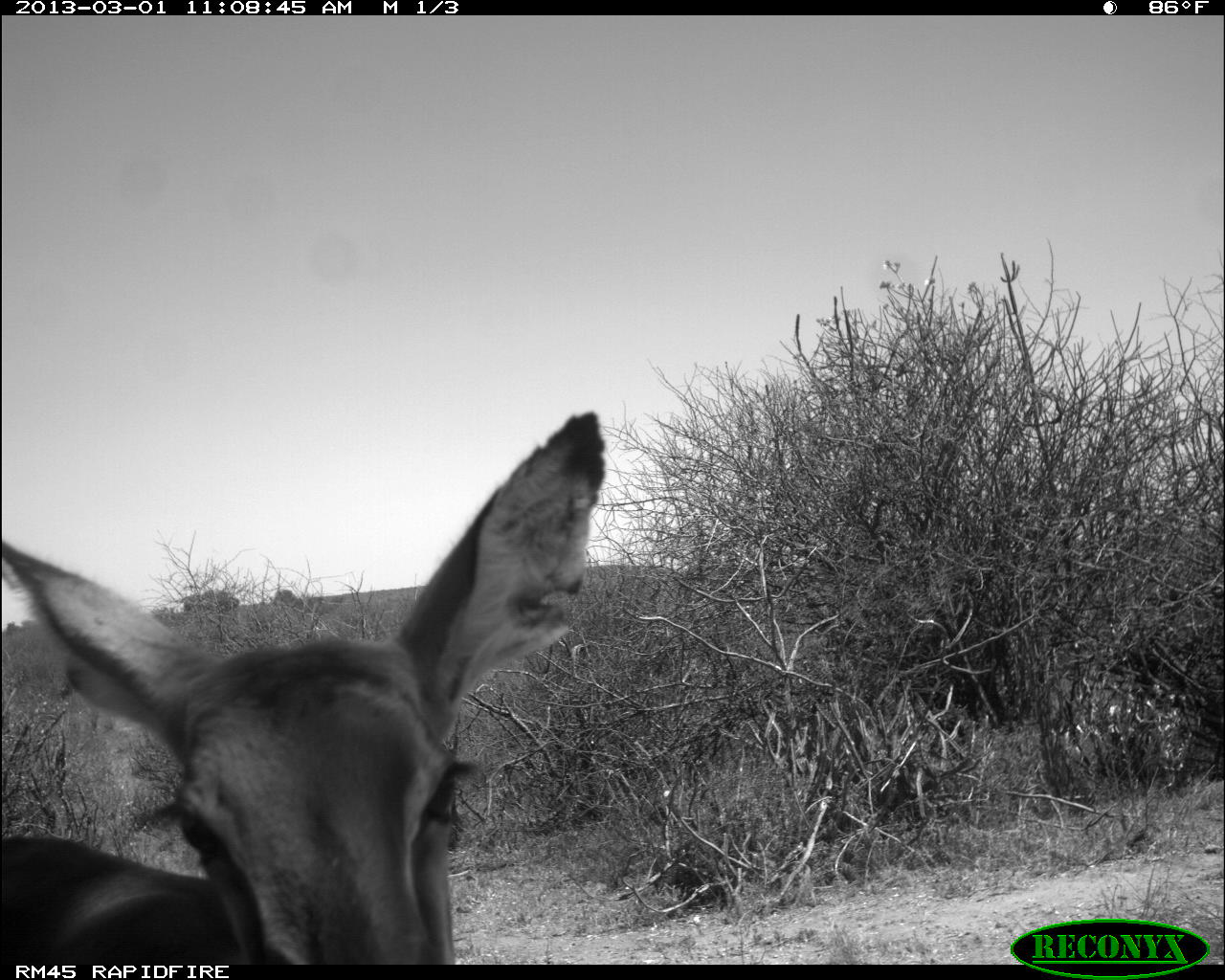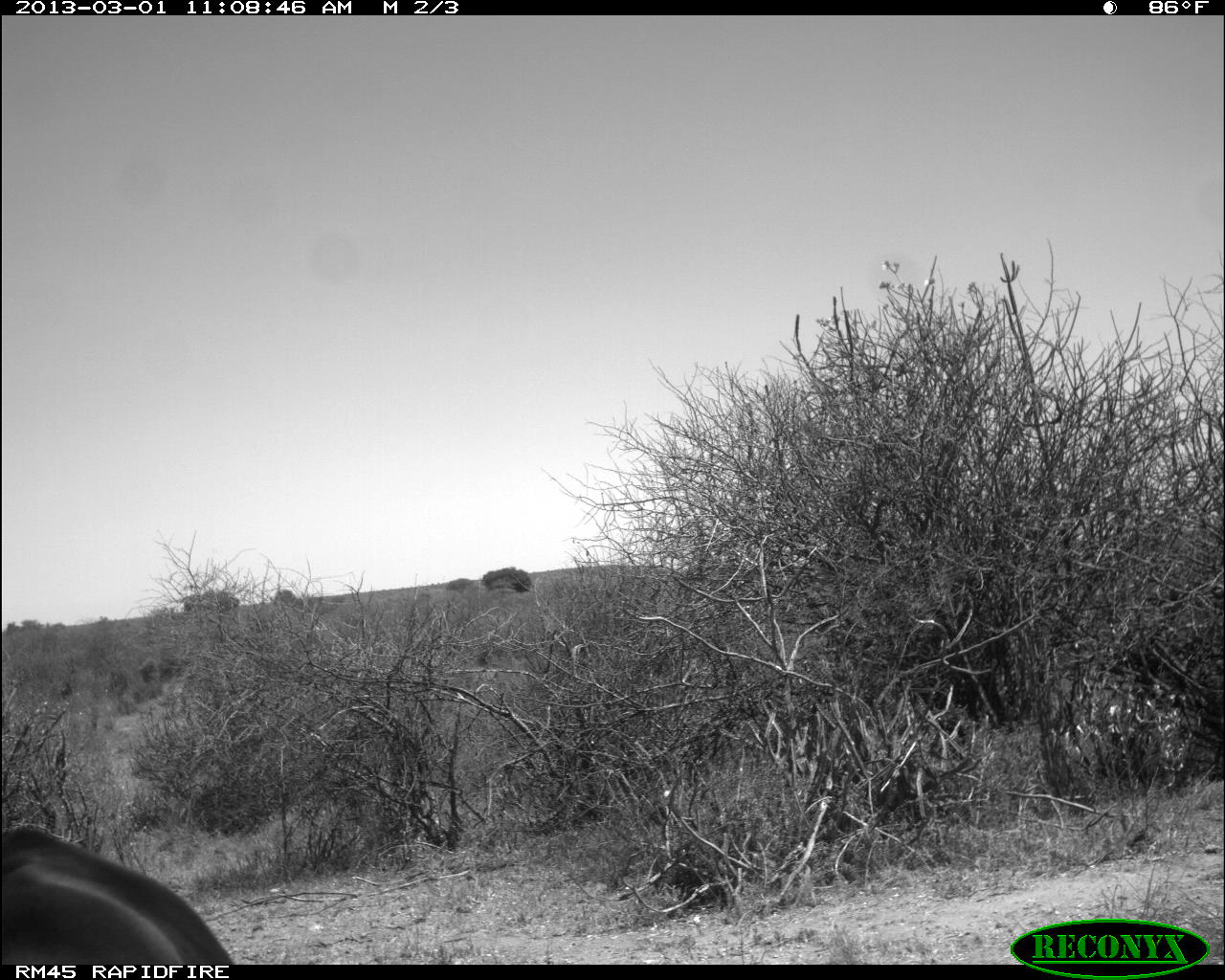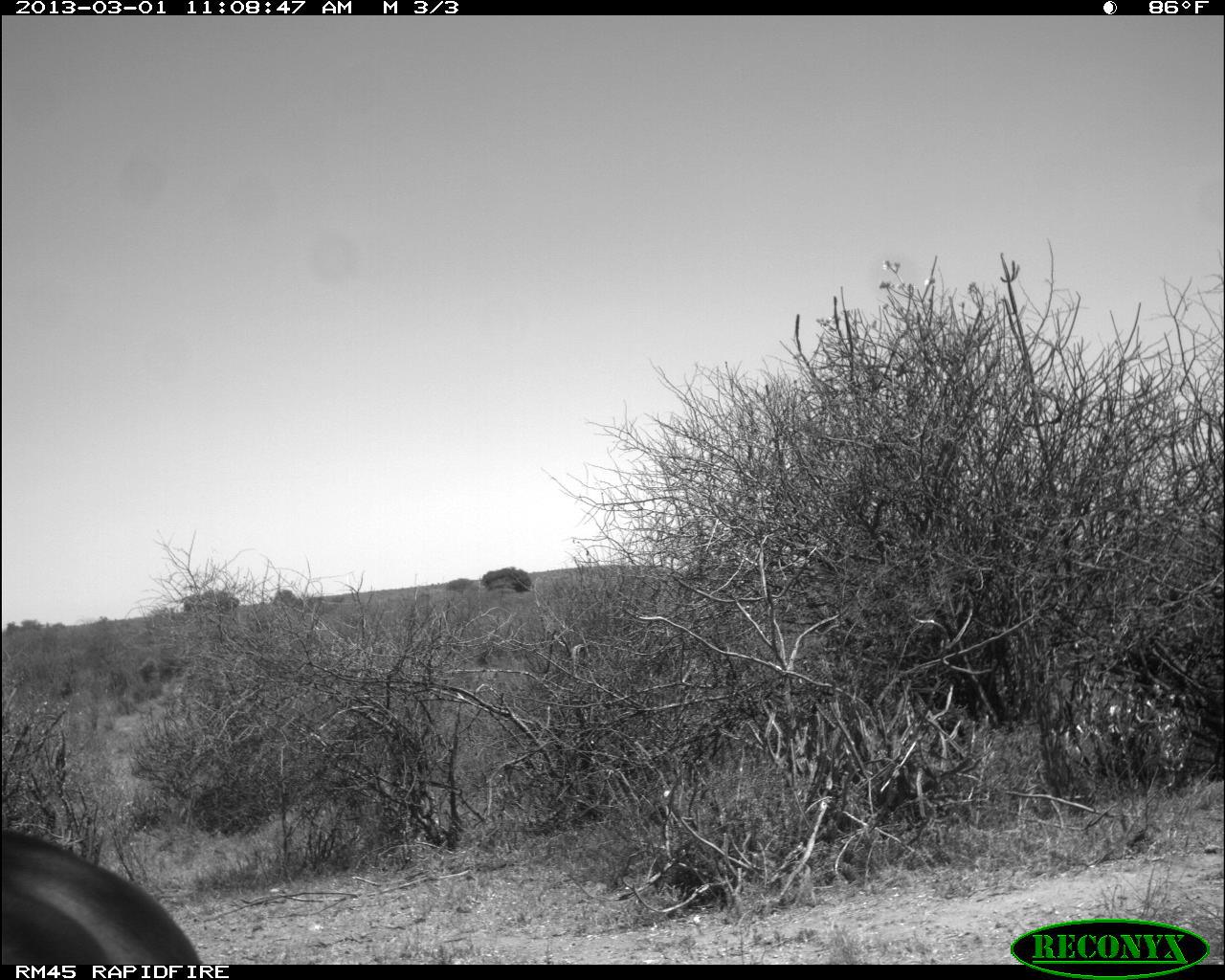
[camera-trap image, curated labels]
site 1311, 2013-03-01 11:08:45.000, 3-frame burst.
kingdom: Animalia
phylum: Chordata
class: Mammalia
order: Artiodactyla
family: Bovidae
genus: Aepyceros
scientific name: Aepyceros melampus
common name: impala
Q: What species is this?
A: Aepyceros melampus (impala).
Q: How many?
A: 1.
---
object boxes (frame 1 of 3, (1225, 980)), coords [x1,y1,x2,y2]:
aepyceros melampus: [0,408,605,968]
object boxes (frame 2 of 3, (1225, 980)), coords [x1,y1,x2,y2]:
aepyceros melampus: [0,825,231,965]